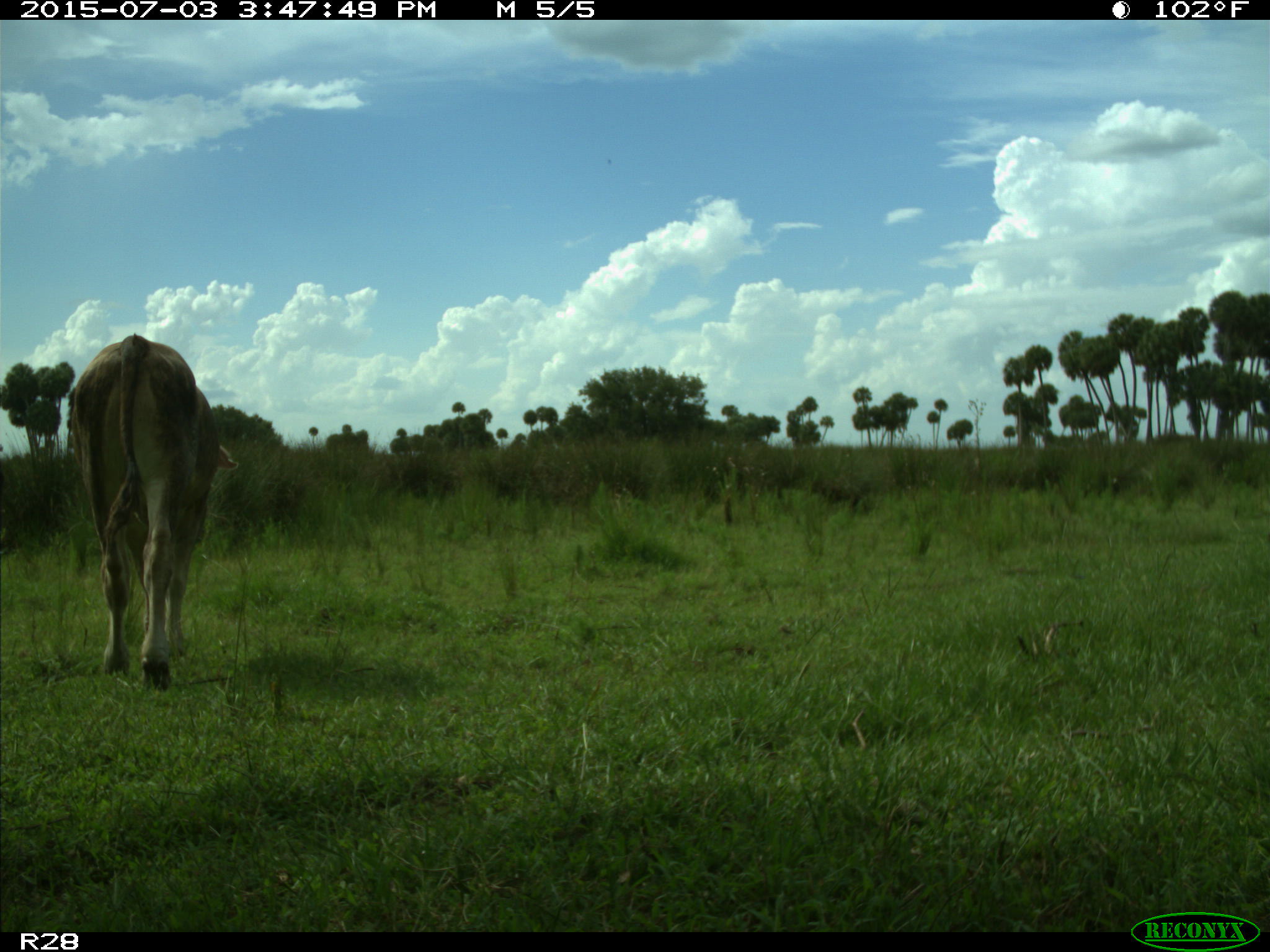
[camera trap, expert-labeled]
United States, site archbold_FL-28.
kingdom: Animalia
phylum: Chordata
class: Mammalia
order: Artiodactyla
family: Bovidae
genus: Bos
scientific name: Bos taurus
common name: domestic cow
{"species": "Bos taurus (domestic cow)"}